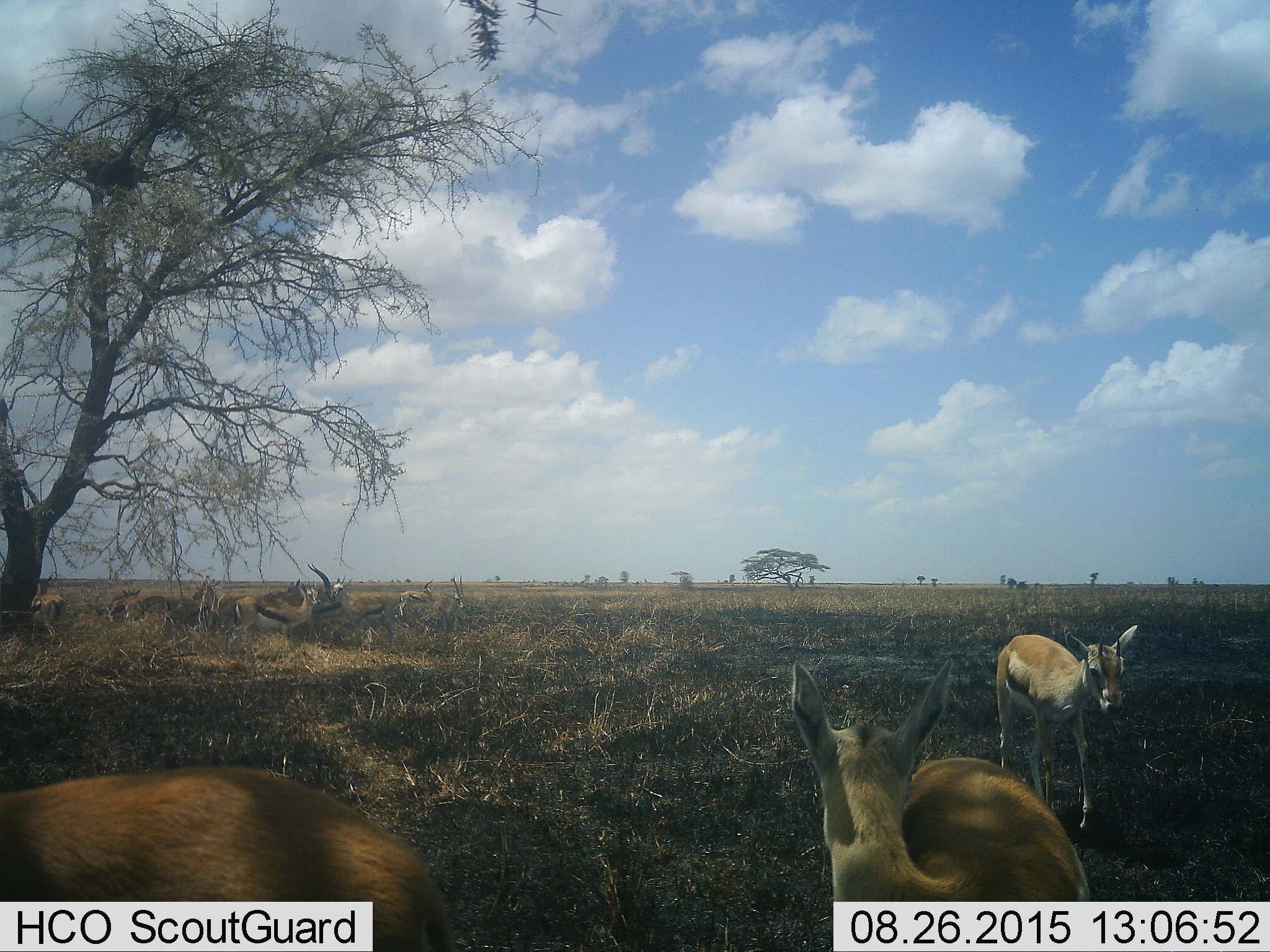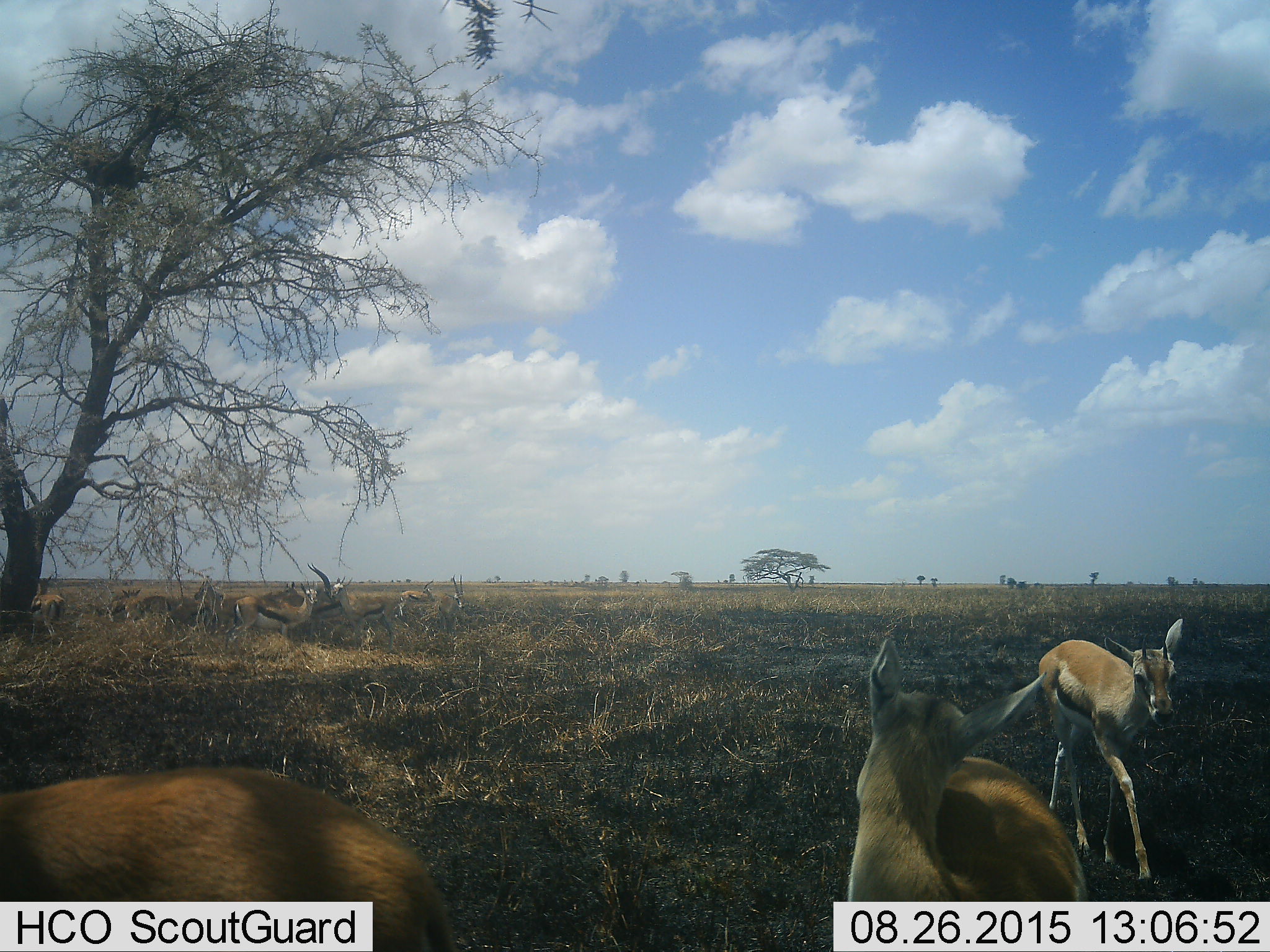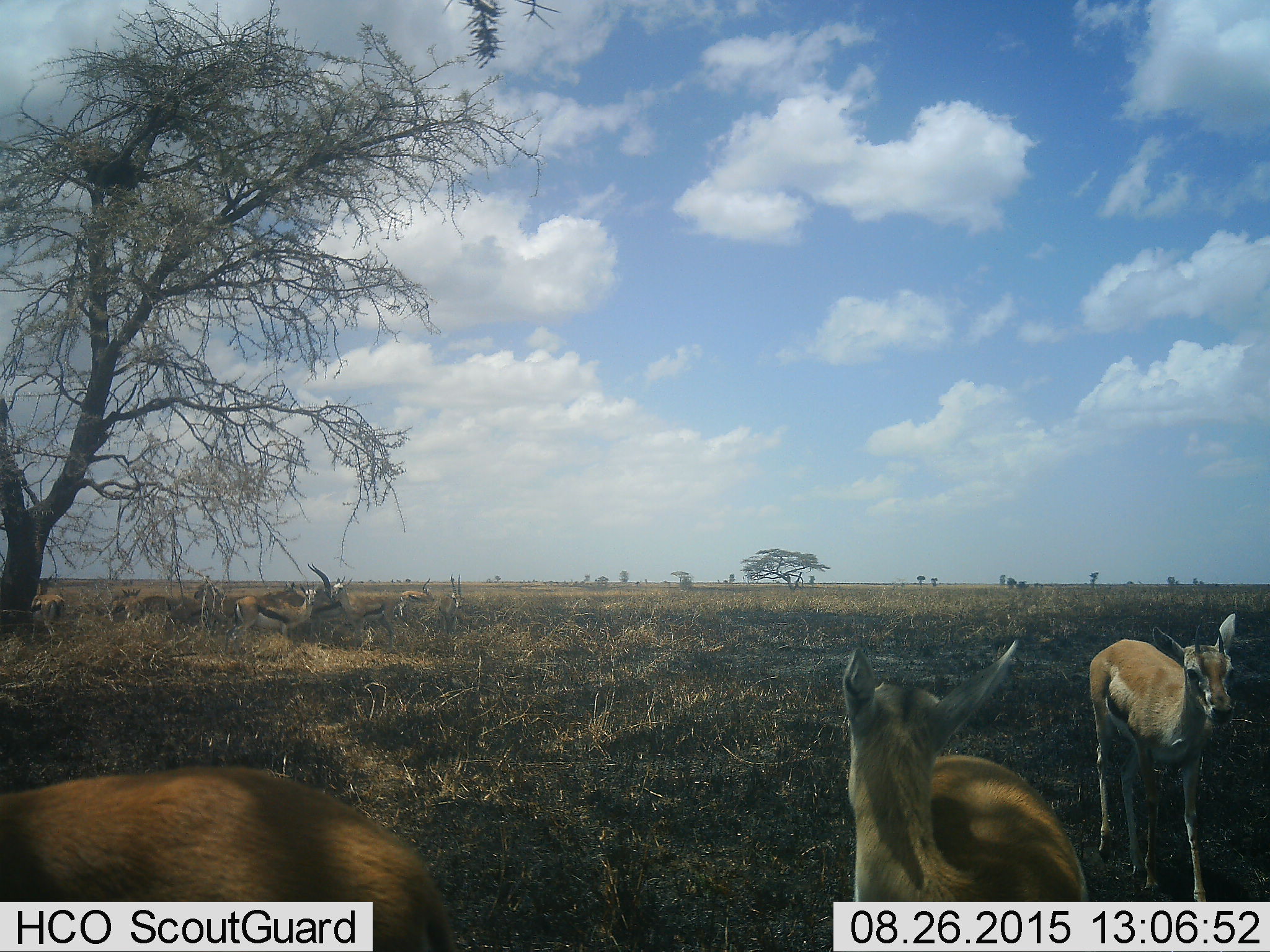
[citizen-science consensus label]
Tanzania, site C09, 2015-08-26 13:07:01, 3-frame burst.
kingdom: Animalia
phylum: Chordata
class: Mammalia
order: Artiodactyla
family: Bovidae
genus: Eudorcas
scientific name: Eudorcas thomsonii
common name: thomson's gazelle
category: gazellethomsons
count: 11-50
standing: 64%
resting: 14%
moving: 64%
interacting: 21%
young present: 36%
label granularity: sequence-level